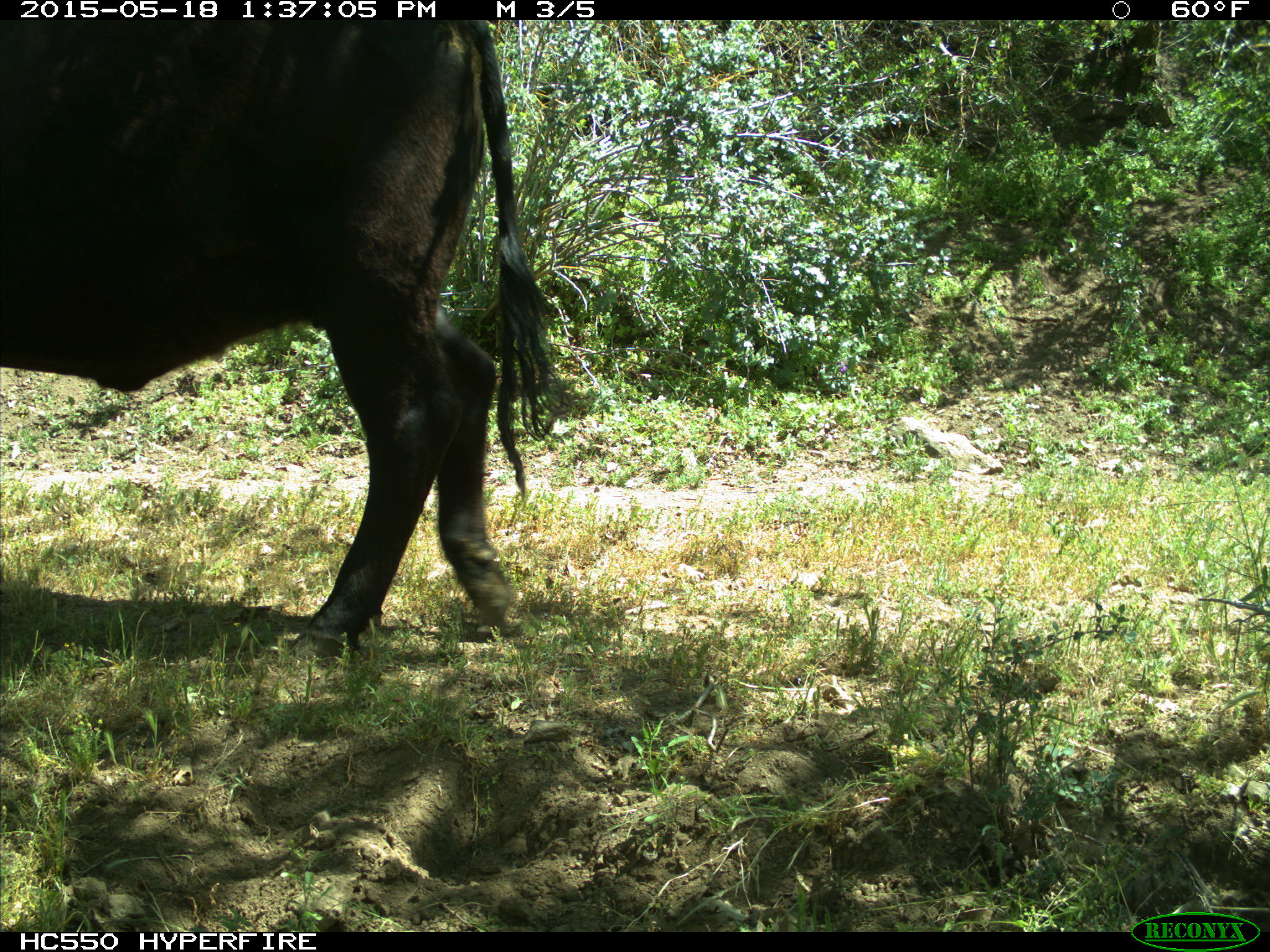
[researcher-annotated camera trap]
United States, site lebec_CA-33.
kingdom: Animalia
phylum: Chordata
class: Mammalia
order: Artiodactyla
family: Bovidae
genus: Bos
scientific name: Bos taurus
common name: domestic cow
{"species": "Bos taurus (domestic cow)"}